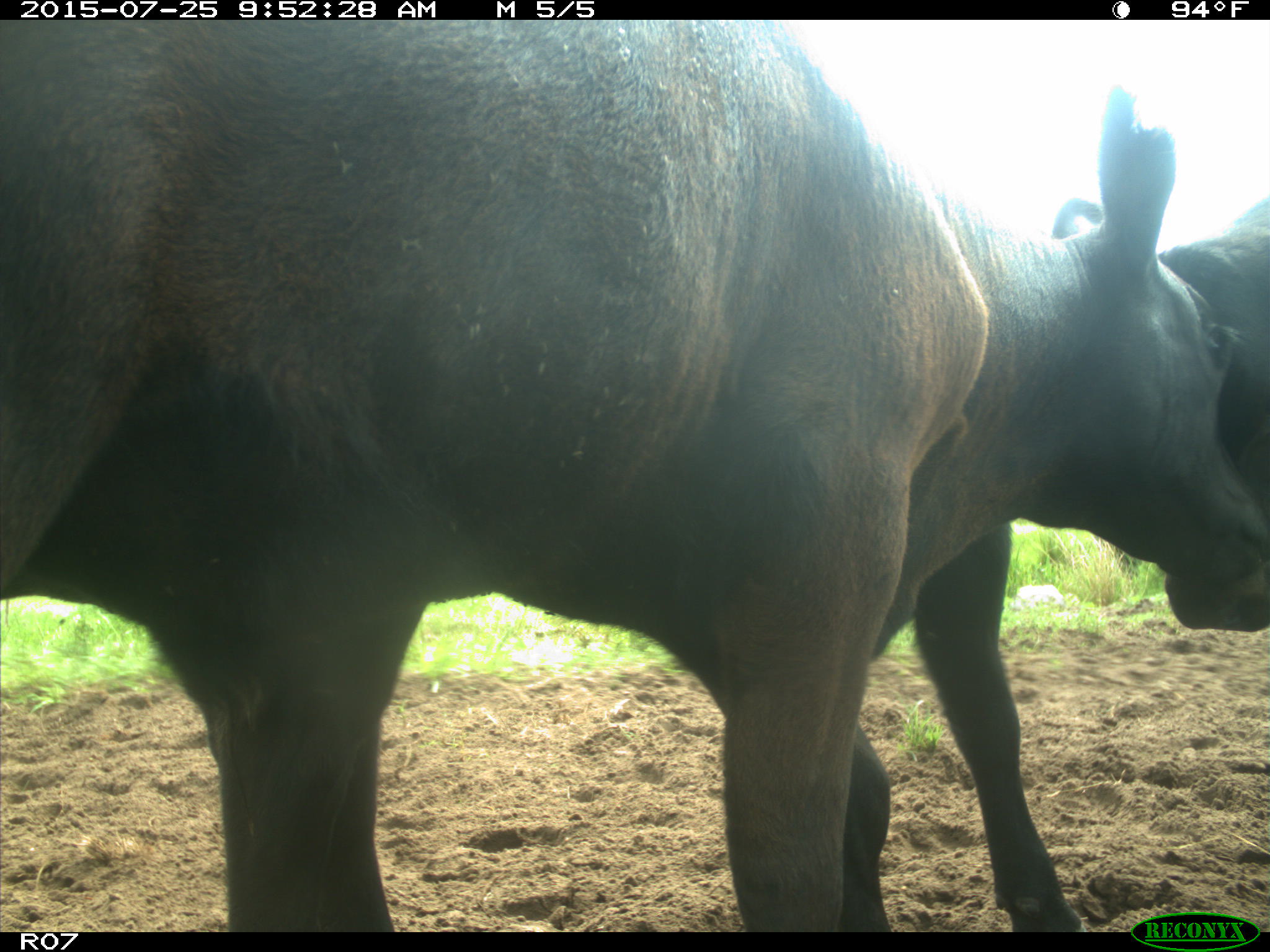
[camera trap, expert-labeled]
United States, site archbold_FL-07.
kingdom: Animalia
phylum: Chordata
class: Mammalia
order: Artiodactyla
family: Bovidae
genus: Bos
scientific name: Bos taurus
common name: domestic cow